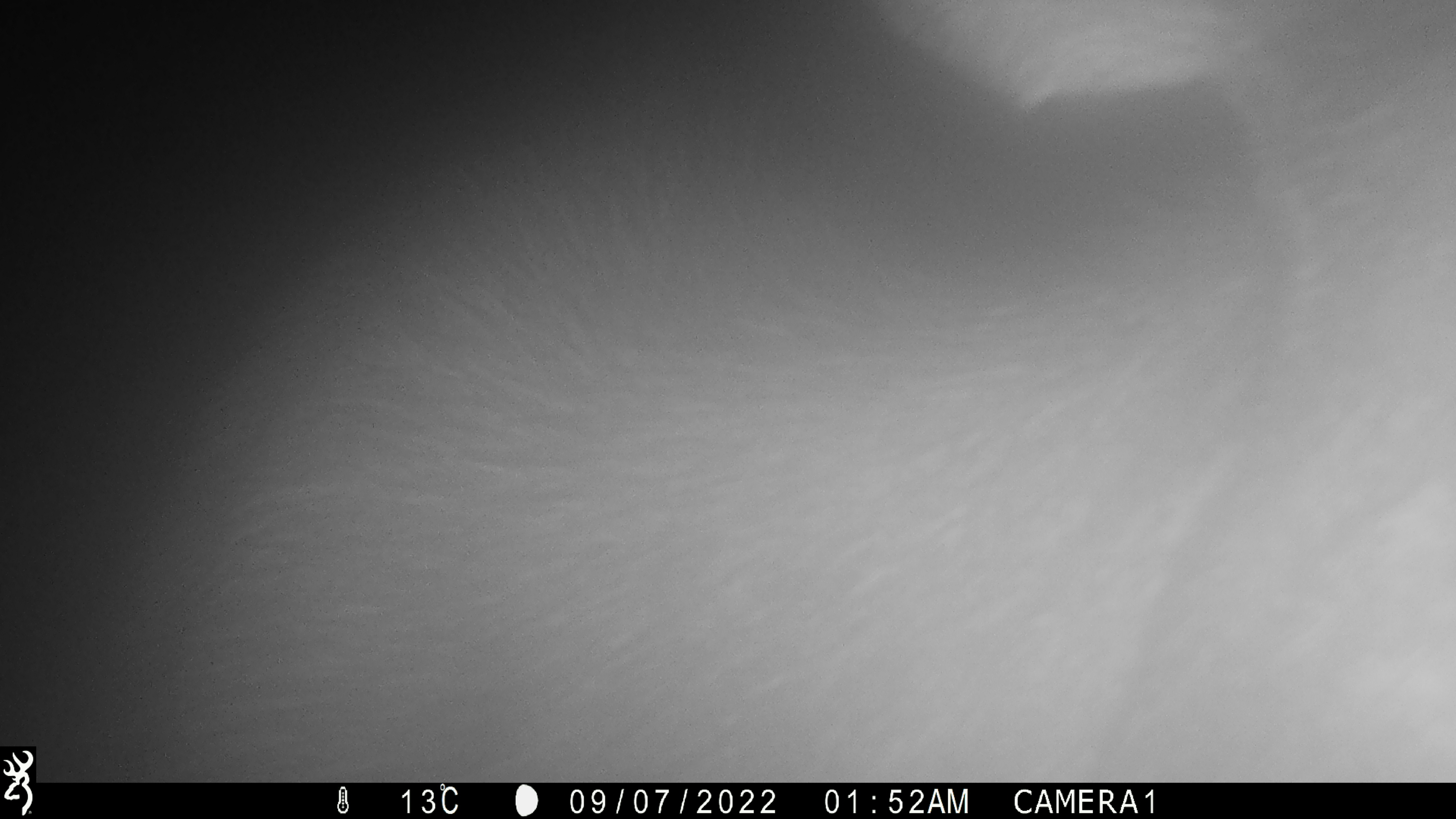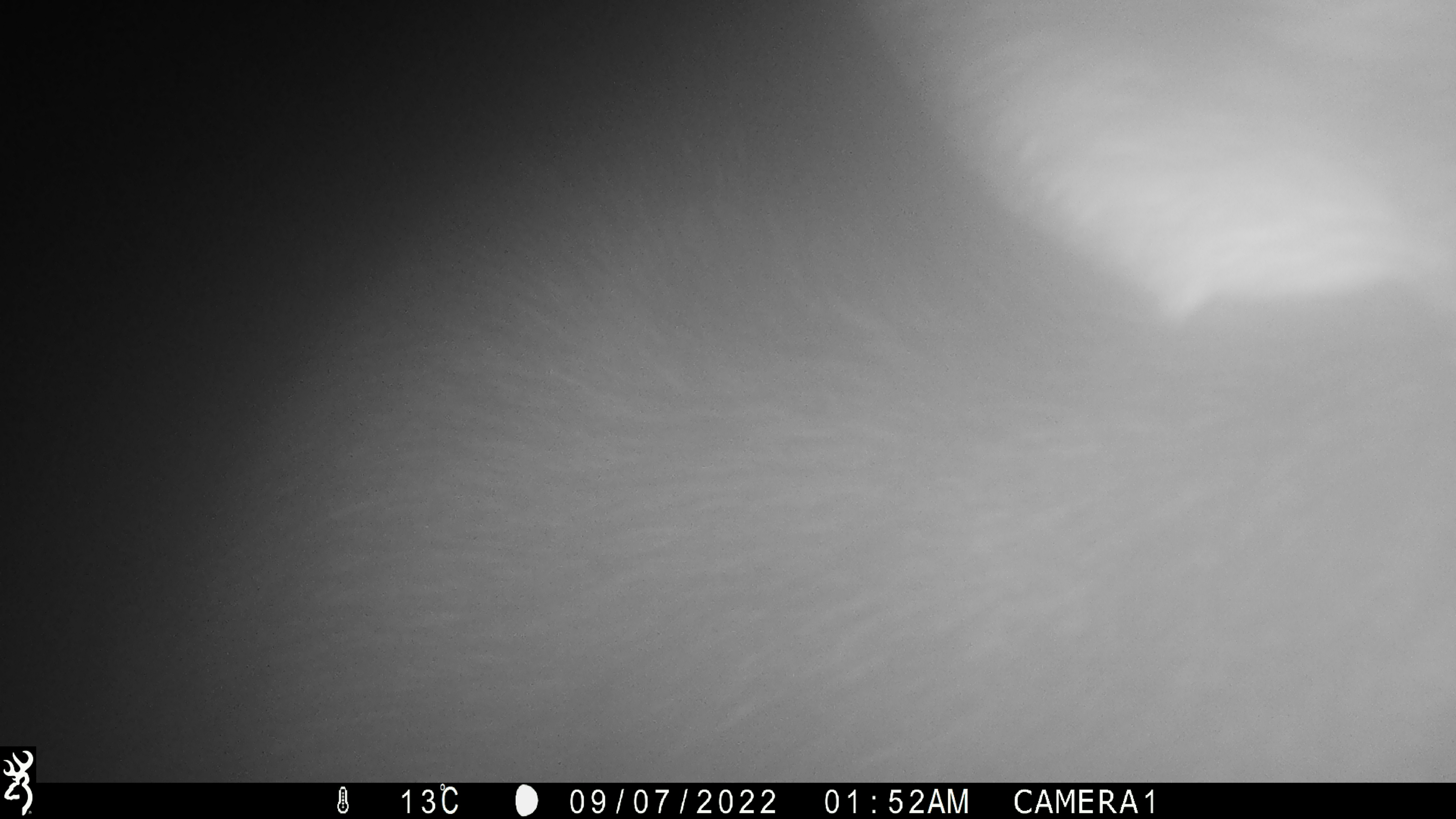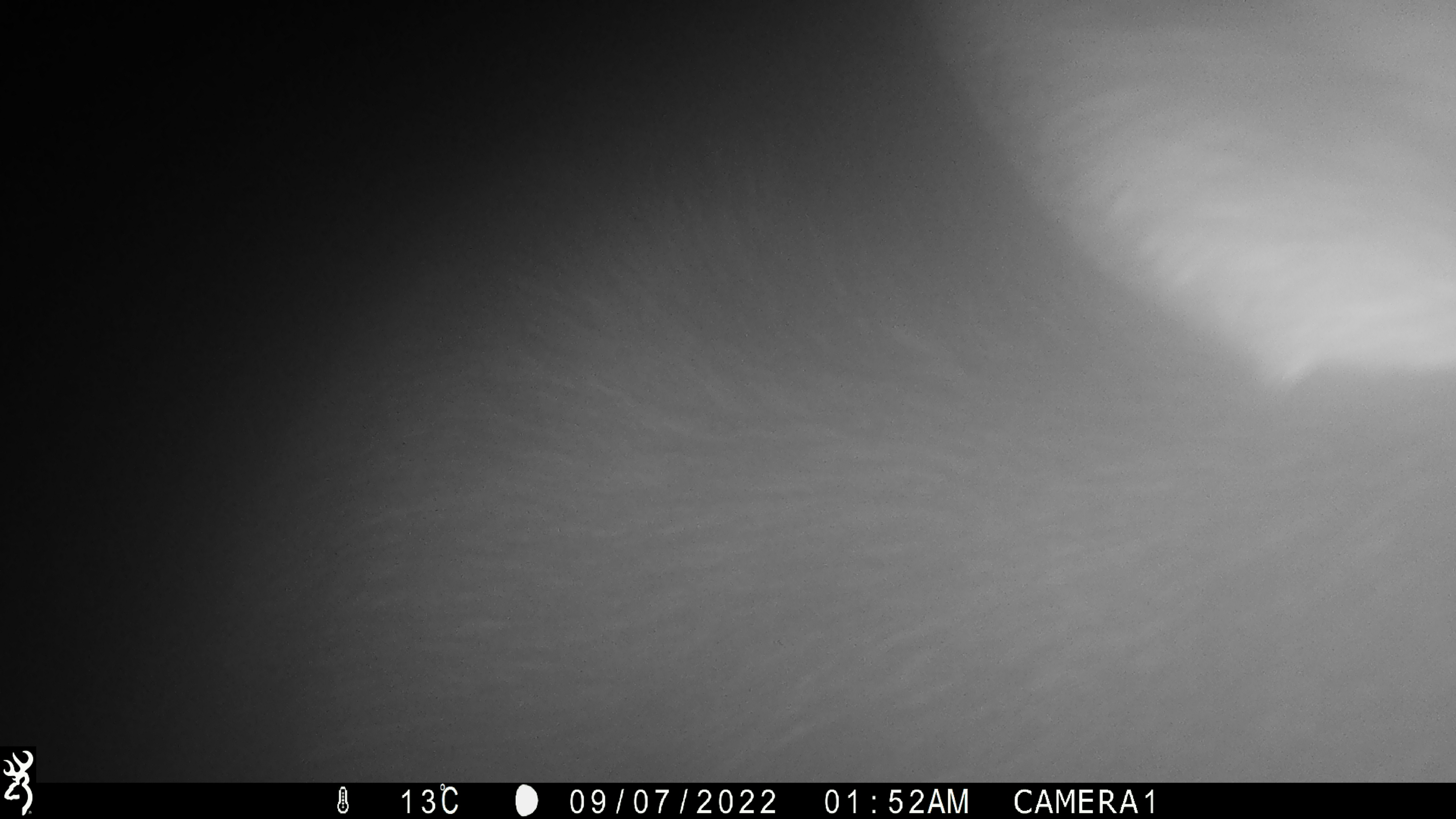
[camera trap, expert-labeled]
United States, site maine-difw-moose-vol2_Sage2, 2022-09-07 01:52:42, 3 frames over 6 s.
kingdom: Animalia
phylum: Chordata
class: Mammalia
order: Artiodactyla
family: Cervidae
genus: Alces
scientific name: Alces alces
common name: moose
Moose (Alces alces).